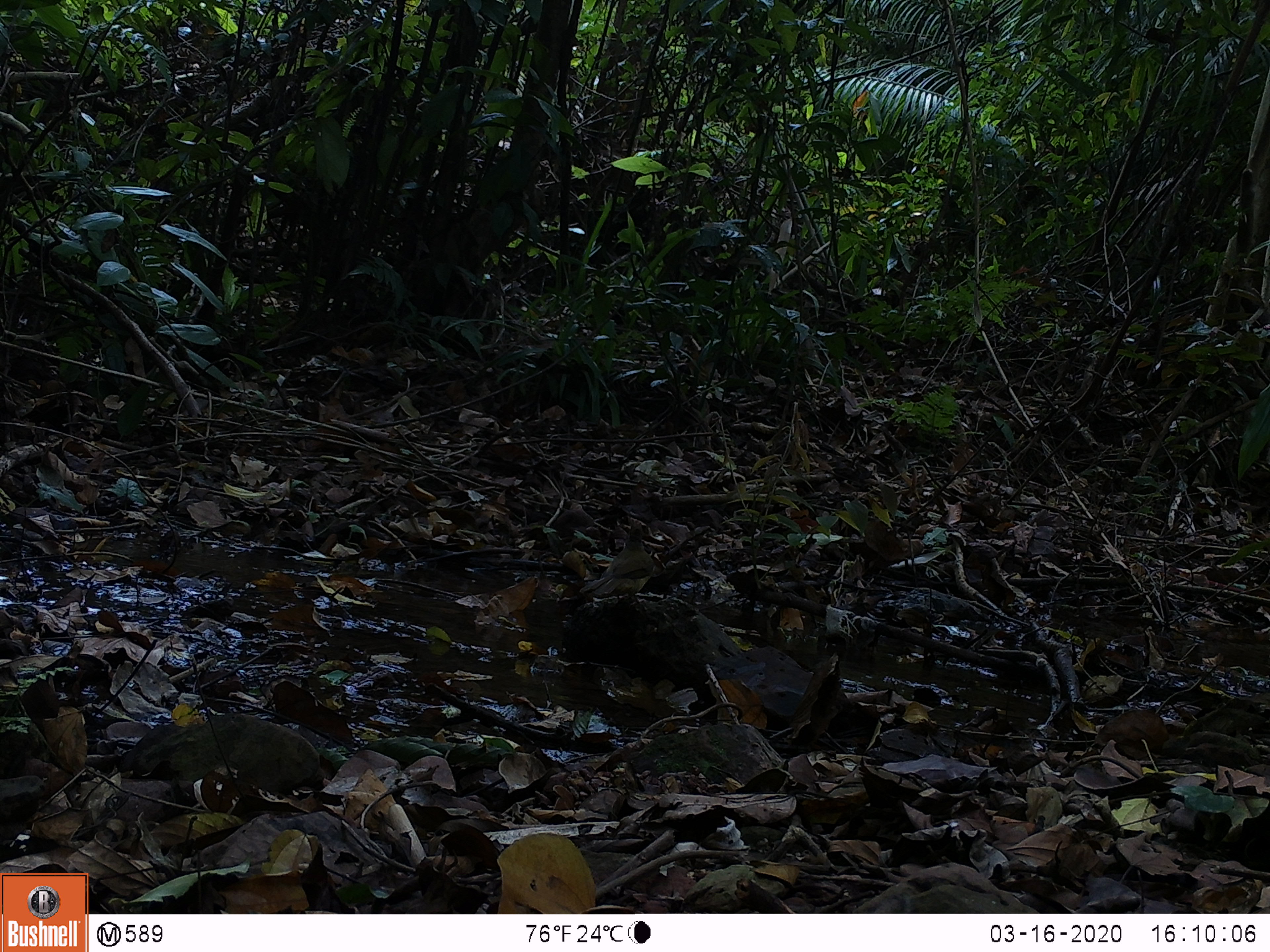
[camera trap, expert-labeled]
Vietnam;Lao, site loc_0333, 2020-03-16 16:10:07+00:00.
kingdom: Animalia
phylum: Chordata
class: Aves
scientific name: Aves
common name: bird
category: unidentified bird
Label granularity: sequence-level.